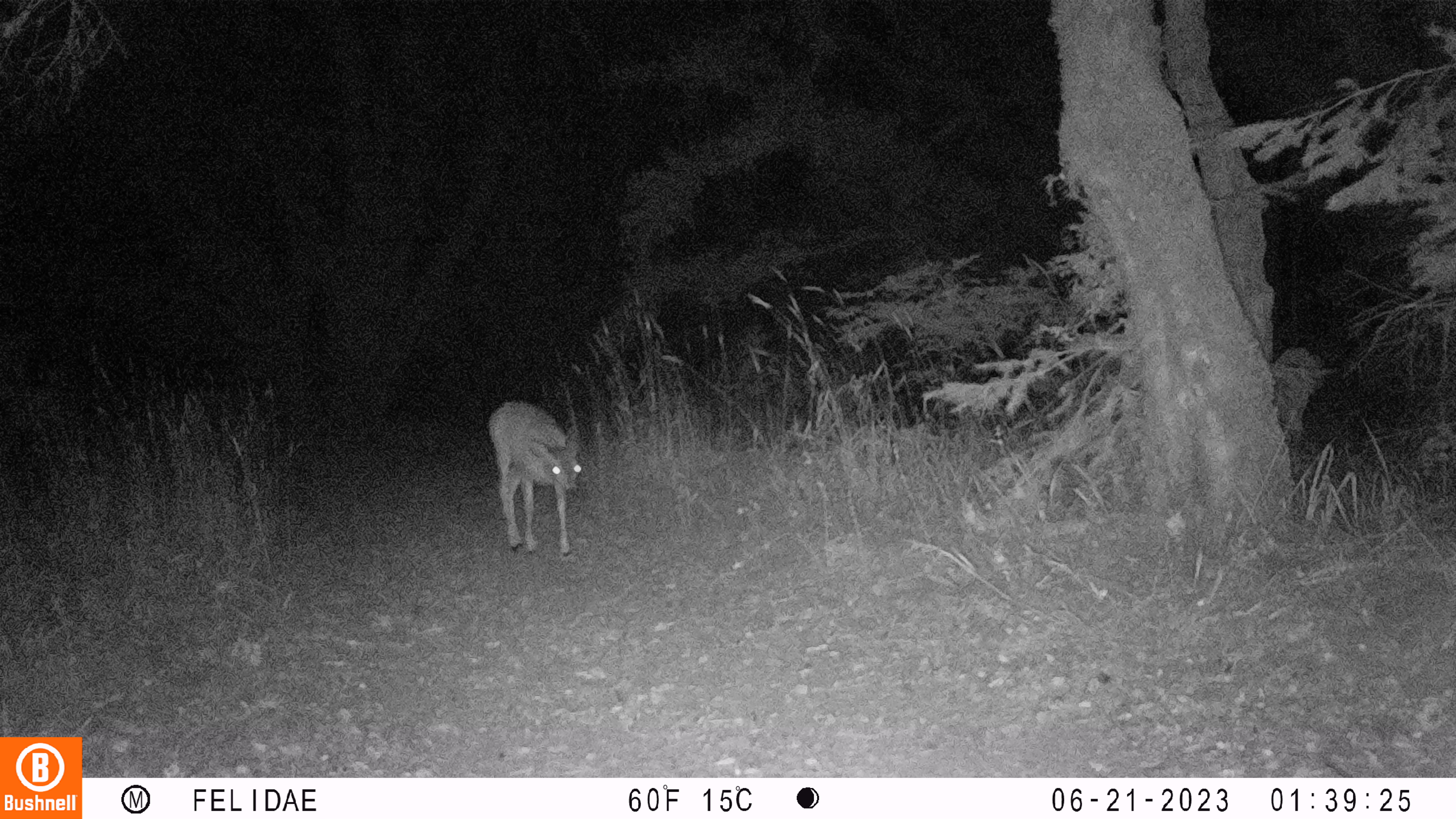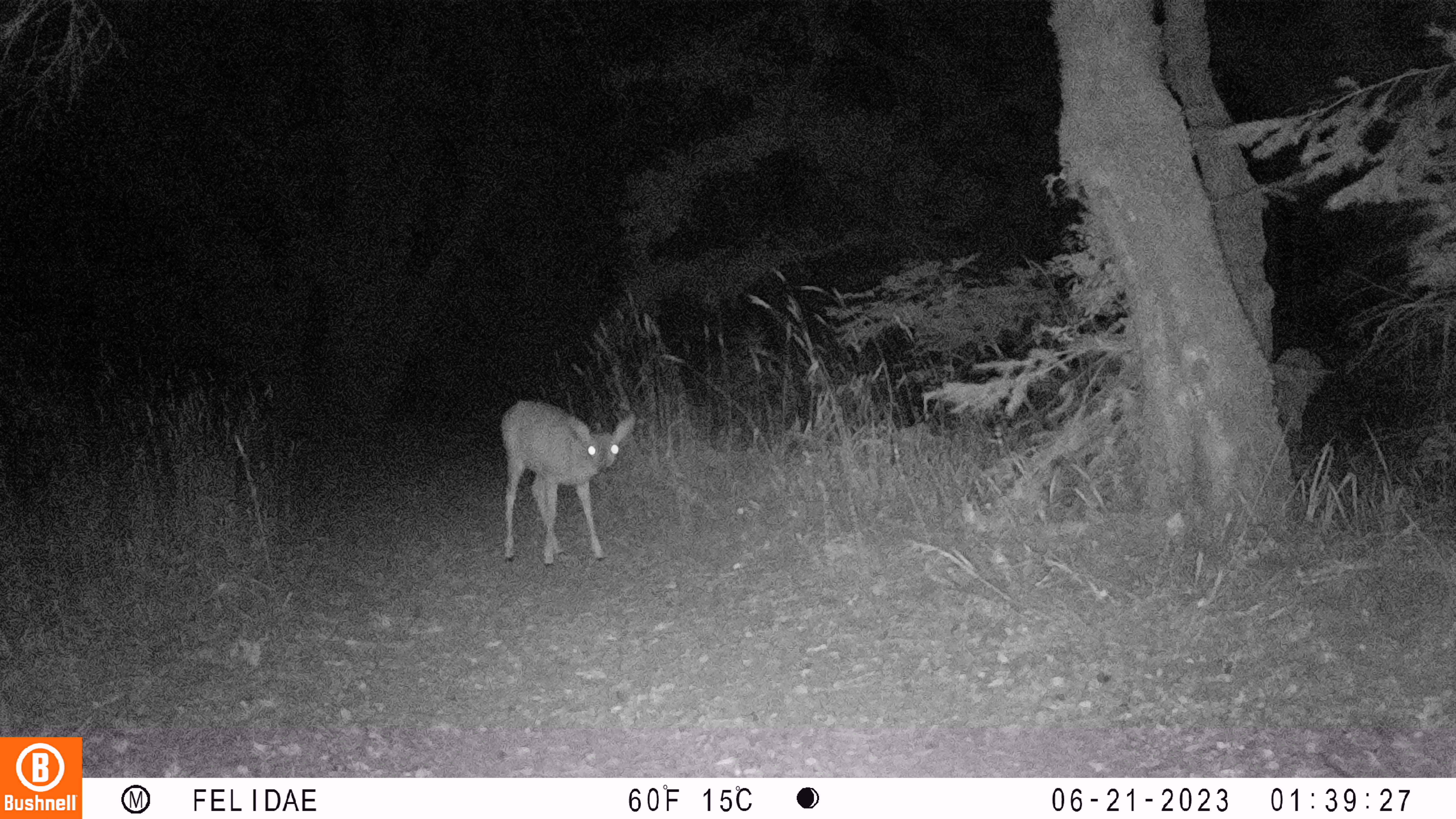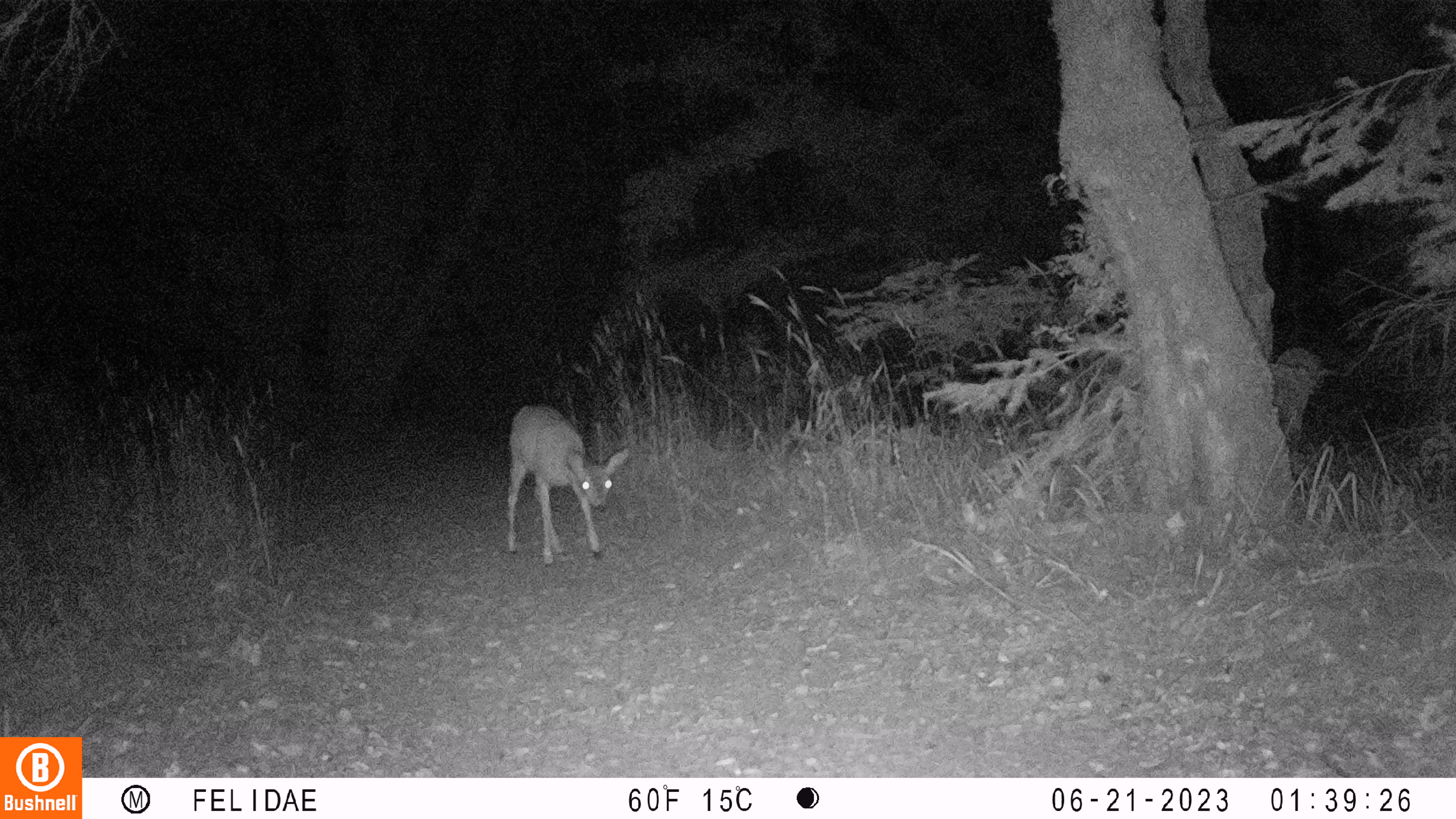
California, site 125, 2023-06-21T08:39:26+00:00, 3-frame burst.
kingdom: Animalia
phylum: Chordata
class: Mammalia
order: Artiodactyla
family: Cervidae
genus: Odocoileus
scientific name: Odocoileus hemionus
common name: mule deer